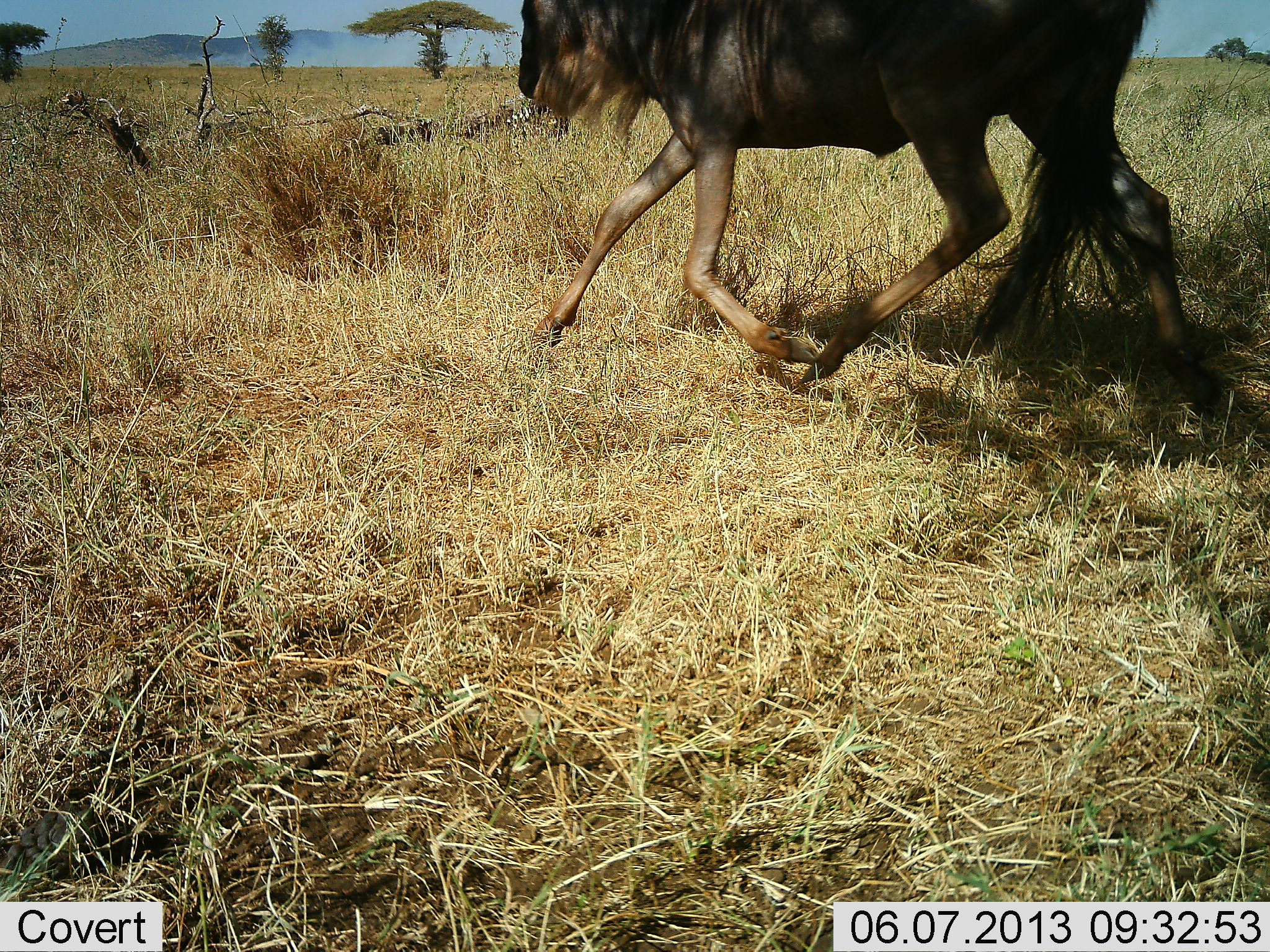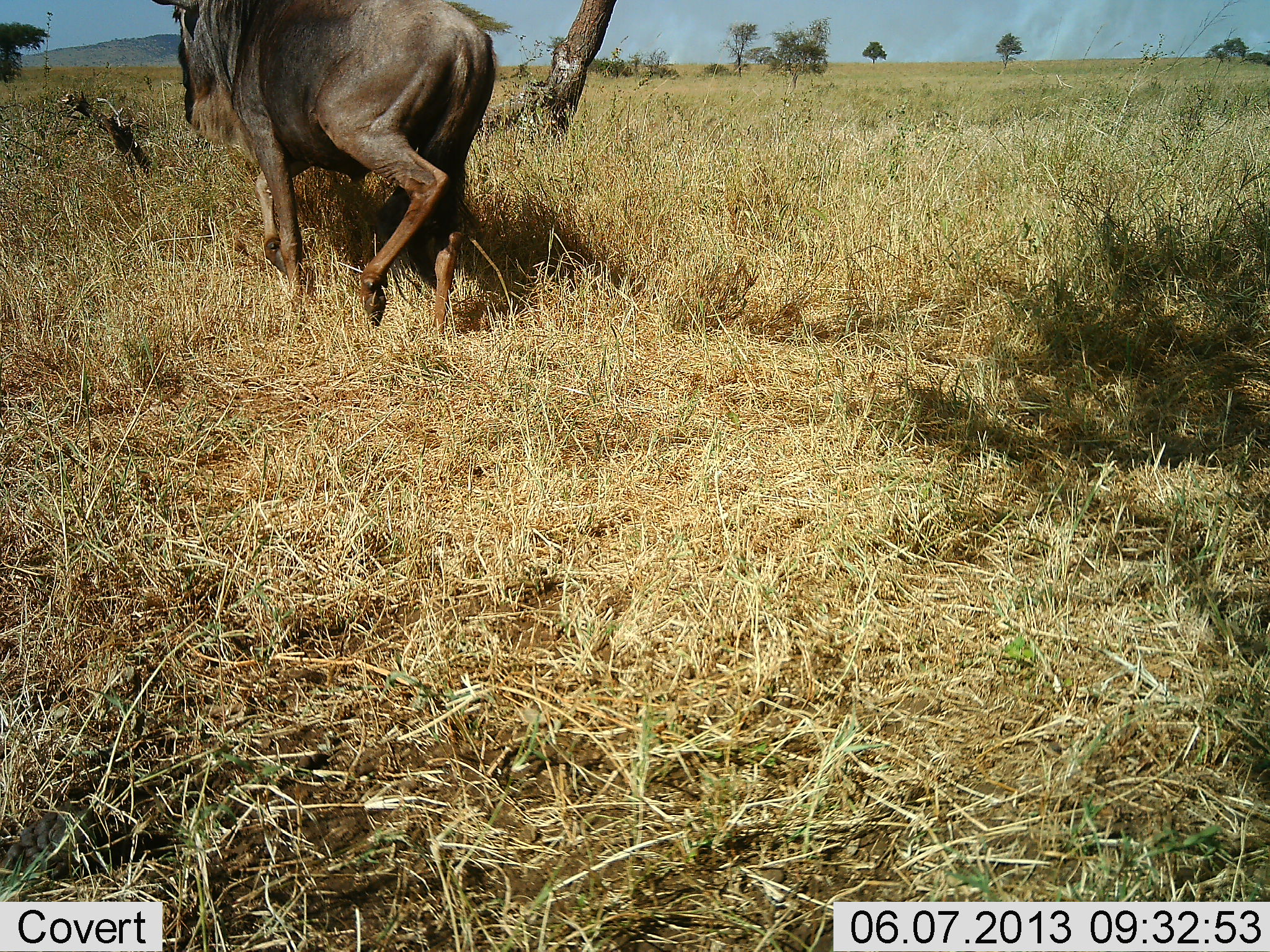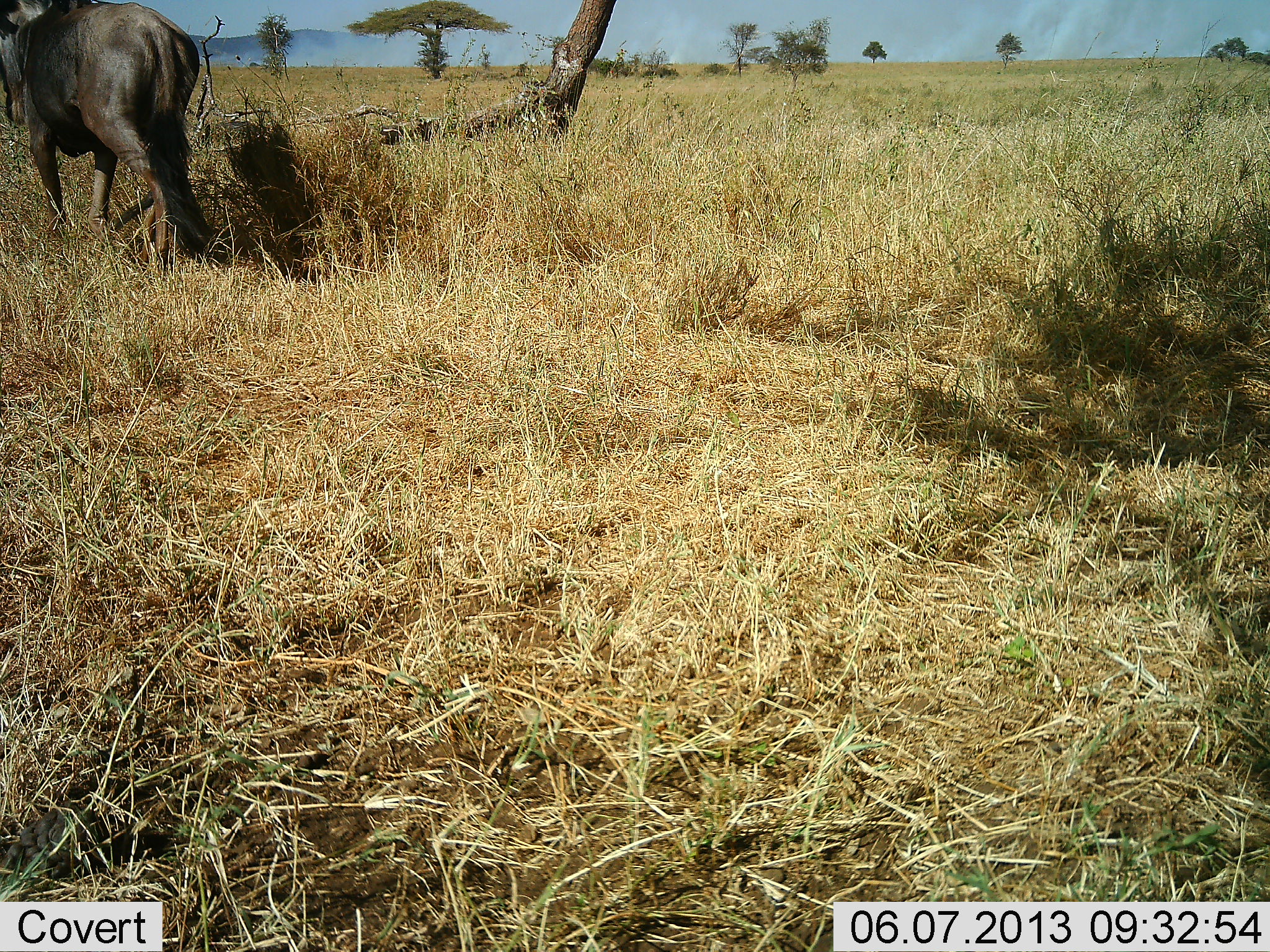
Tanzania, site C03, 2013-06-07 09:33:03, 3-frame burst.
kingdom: Animalia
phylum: Chordata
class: Mammalia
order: Artiodactyla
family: Bovidae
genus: Connochaetes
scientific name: Connochaetes taurinus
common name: blue wildebeest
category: wildebeest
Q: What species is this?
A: Wildebeest (blue wildebeest) (Connochaetes taurinus).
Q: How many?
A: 1.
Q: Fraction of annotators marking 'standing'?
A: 3%.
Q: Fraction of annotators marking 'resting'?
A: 0%.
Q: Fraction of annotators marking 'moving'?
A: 100%.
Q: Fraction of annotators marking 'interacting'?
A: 0%.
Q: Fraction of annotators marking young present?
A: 0%.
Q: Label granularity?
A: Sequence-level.